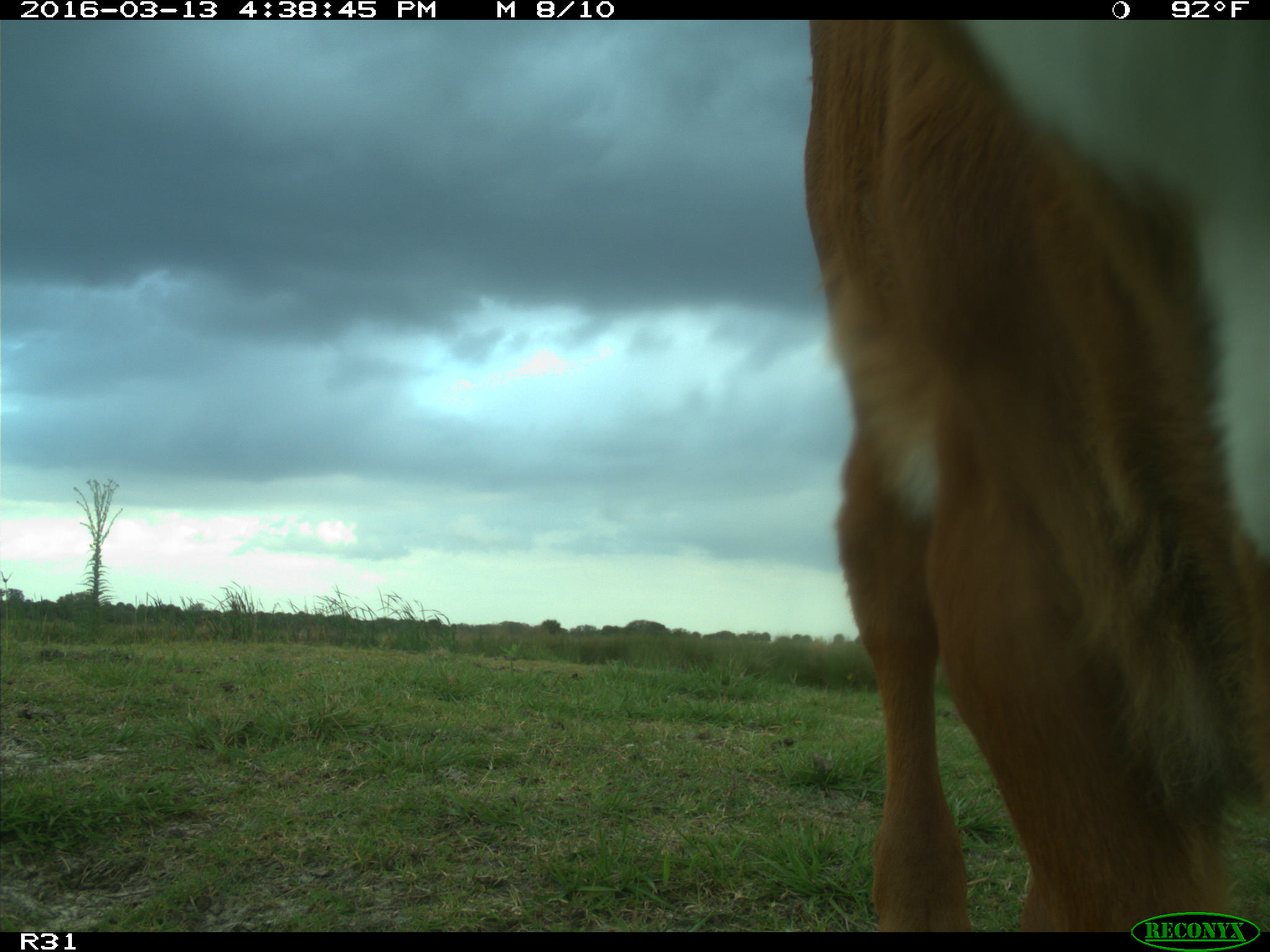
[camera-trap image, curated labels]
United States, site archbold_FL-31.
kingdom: Animalia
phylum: Chordata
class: Mammalia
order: Artiodactyla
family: Bovidae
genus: Bos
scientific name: Bos taurus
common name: domestic cow